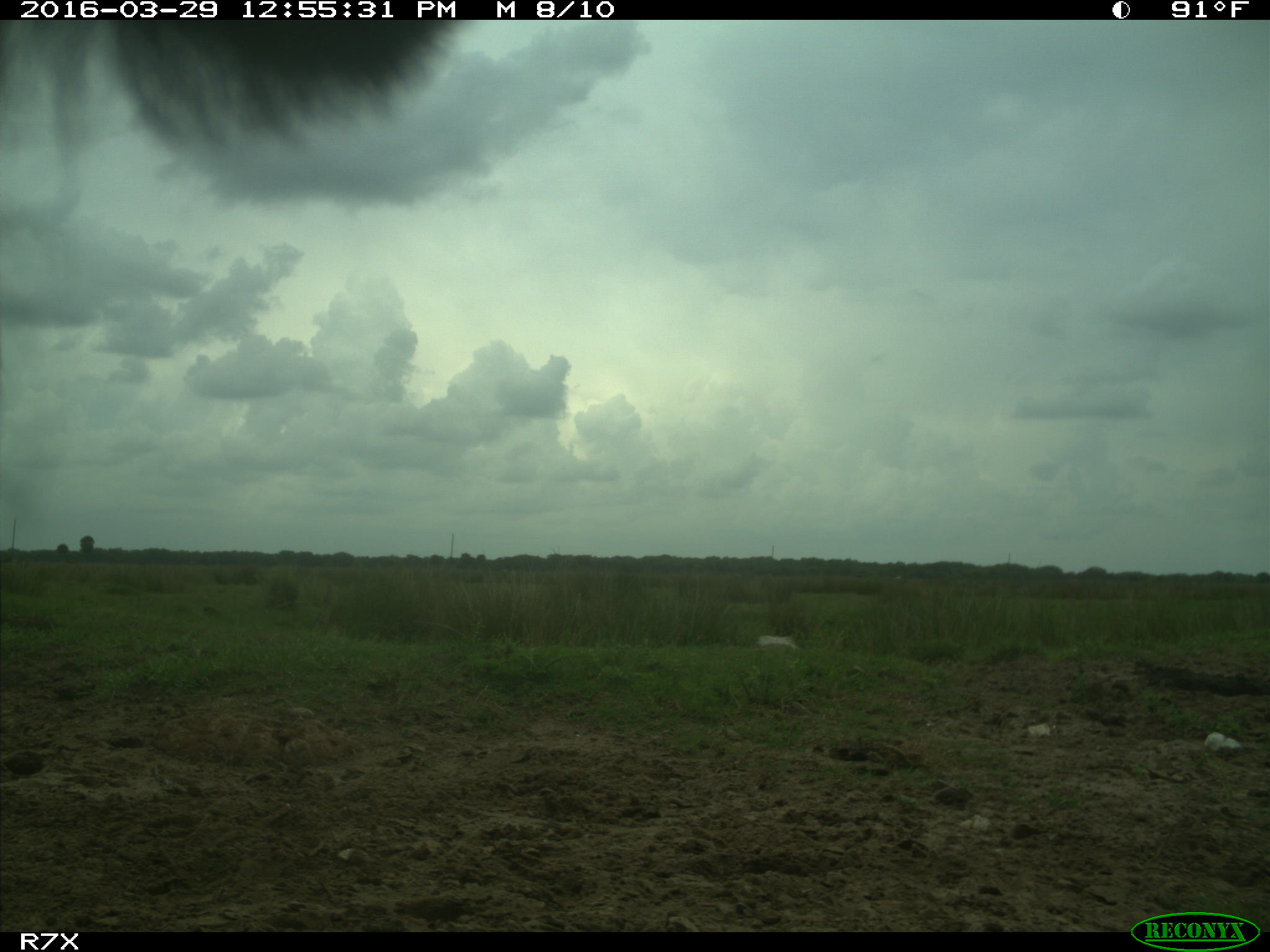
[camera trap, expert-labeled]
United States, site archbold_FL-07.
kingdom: Animalia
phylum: Chordata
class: Mammalia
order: Artiodactyla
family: Bovidae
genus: Bos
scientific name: Bos taurus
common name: domestic cow